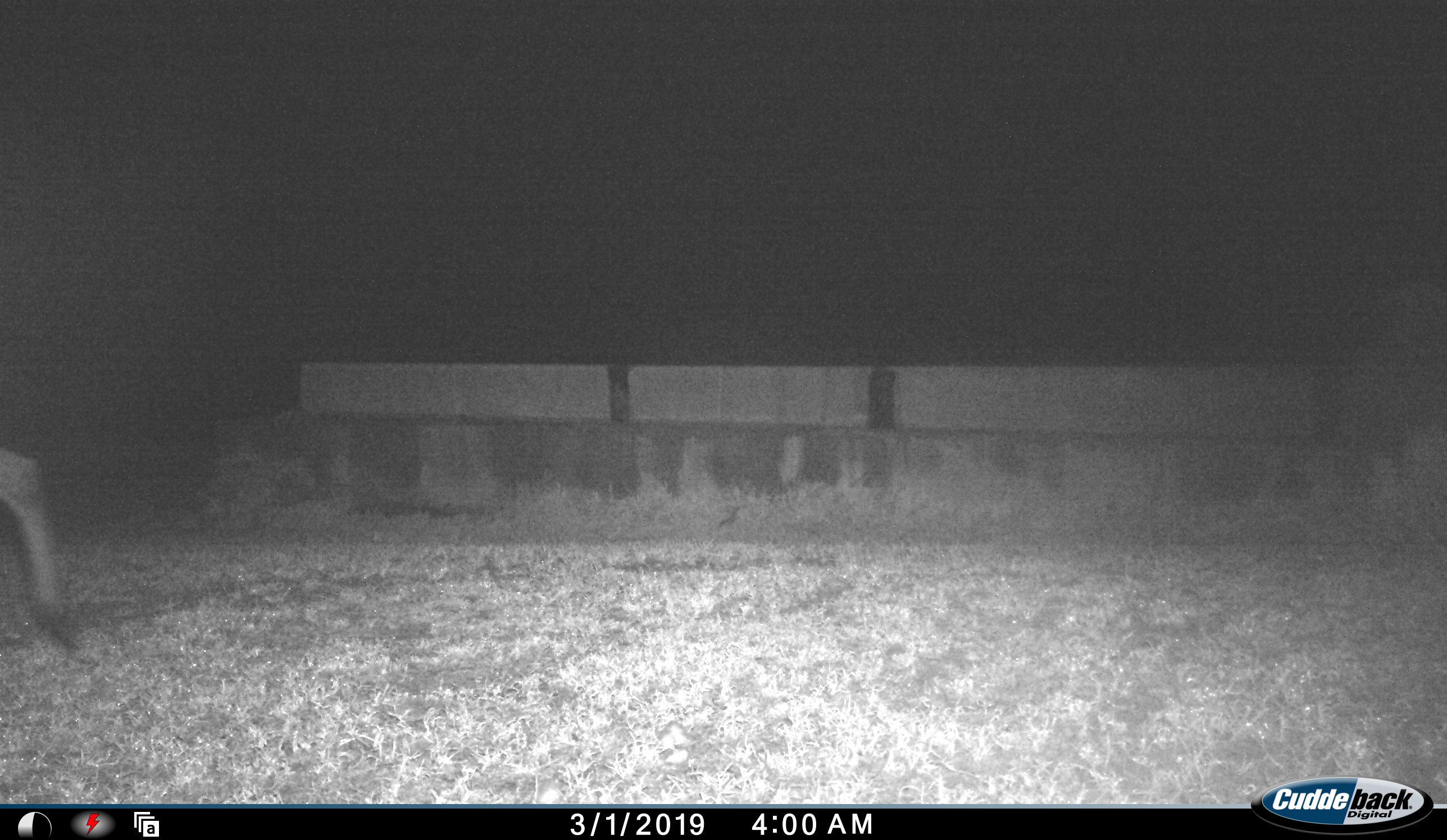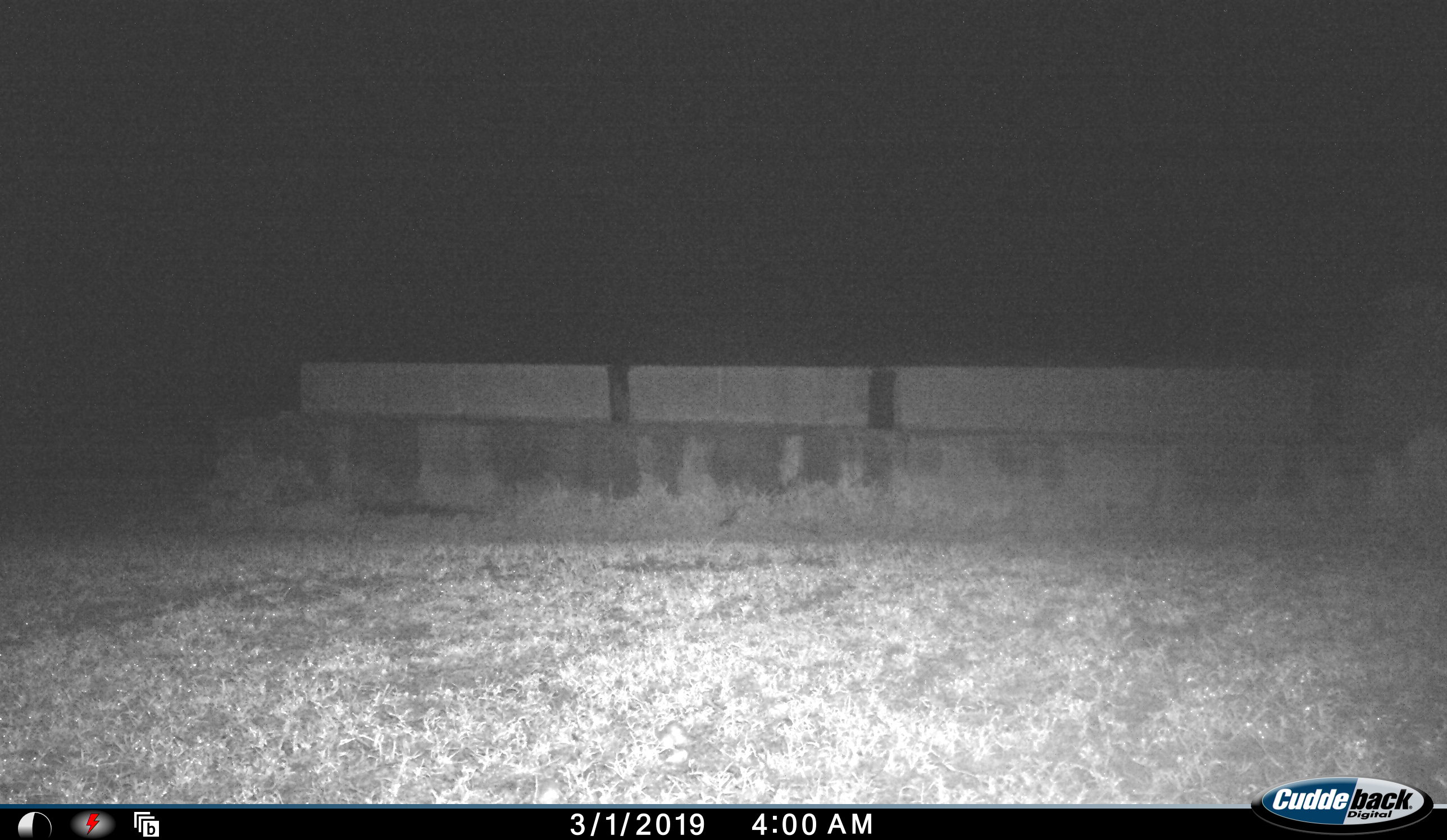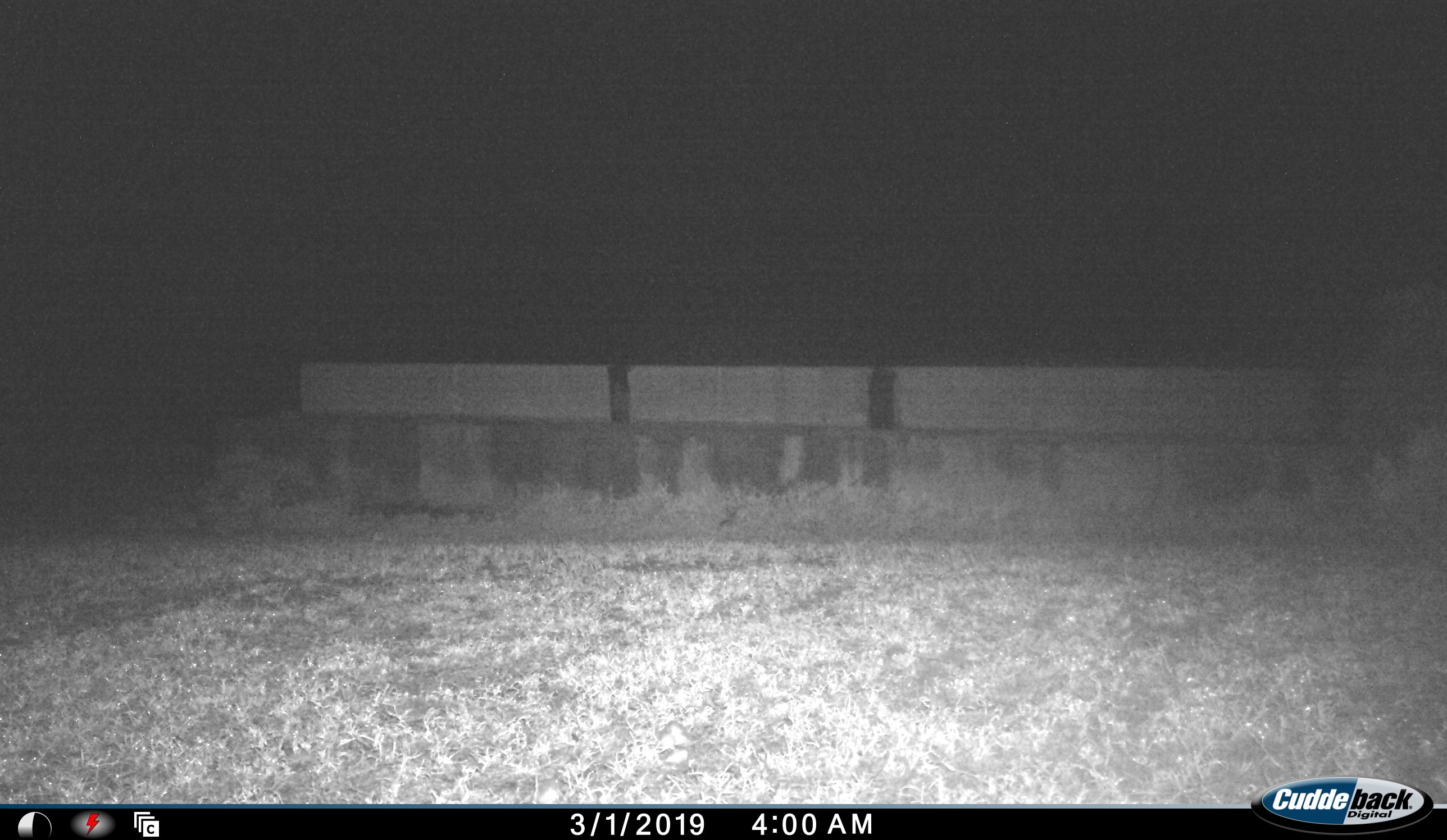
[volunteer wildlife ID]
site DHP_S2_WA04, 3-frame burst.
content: unidentified animal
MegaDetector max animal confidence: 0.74